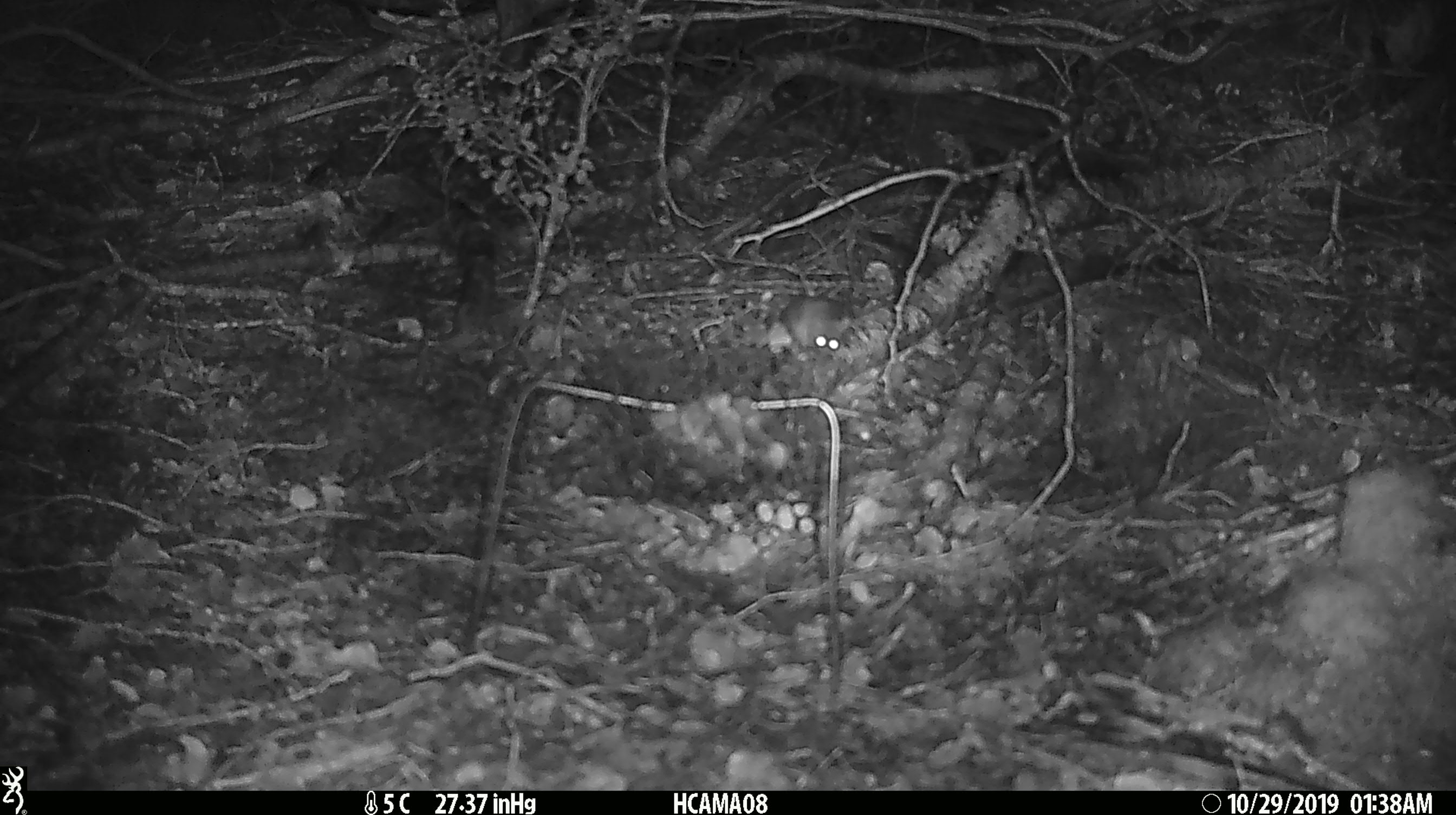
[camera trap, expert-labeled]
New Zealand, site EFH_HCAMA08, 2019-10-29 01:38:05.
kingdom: Animalia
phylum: Chordata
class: Mammalia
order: Rodentia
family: Muridae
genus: Mus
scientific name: Mus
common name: mouse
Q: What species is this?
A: Mouse (Mus).